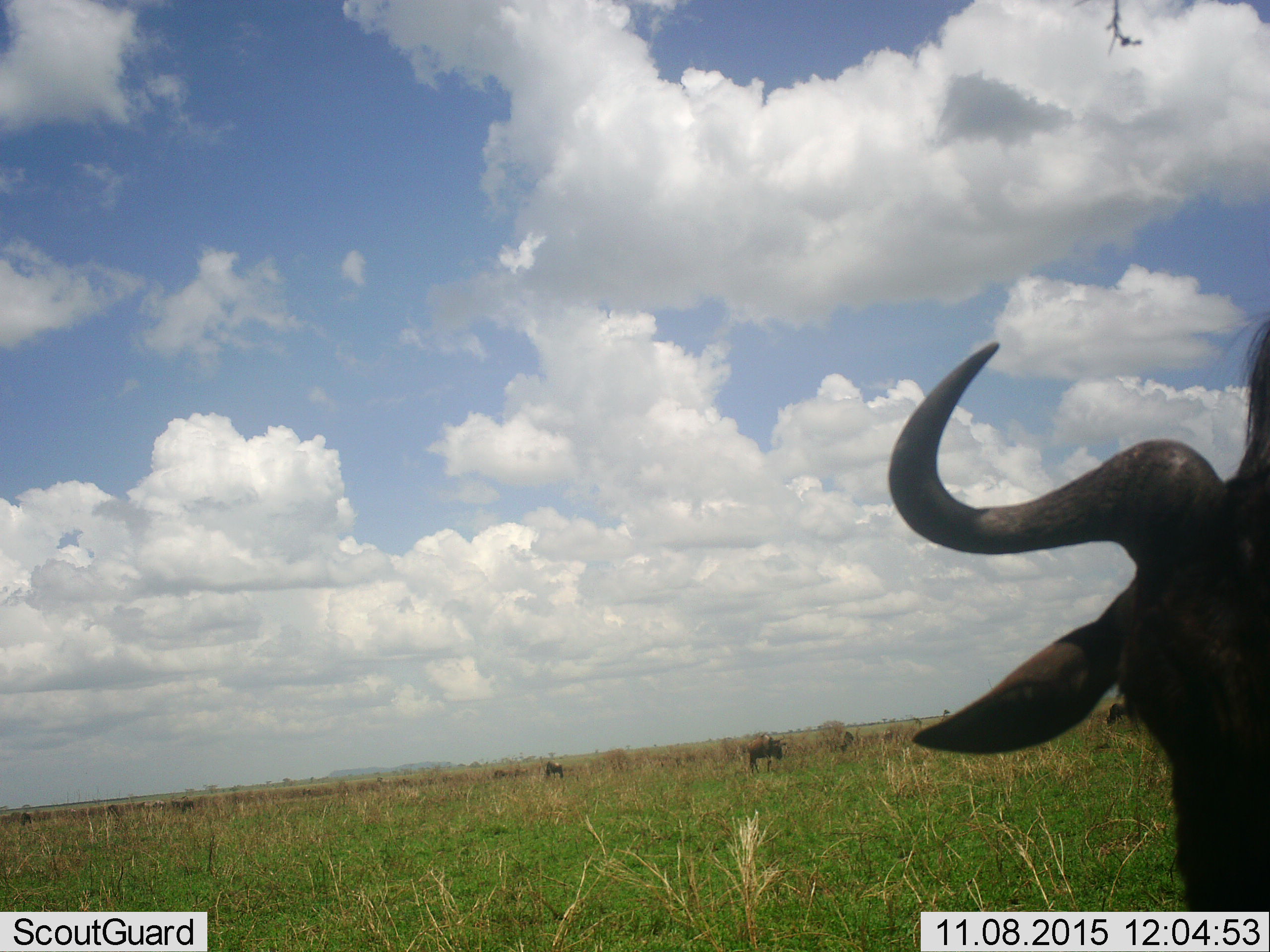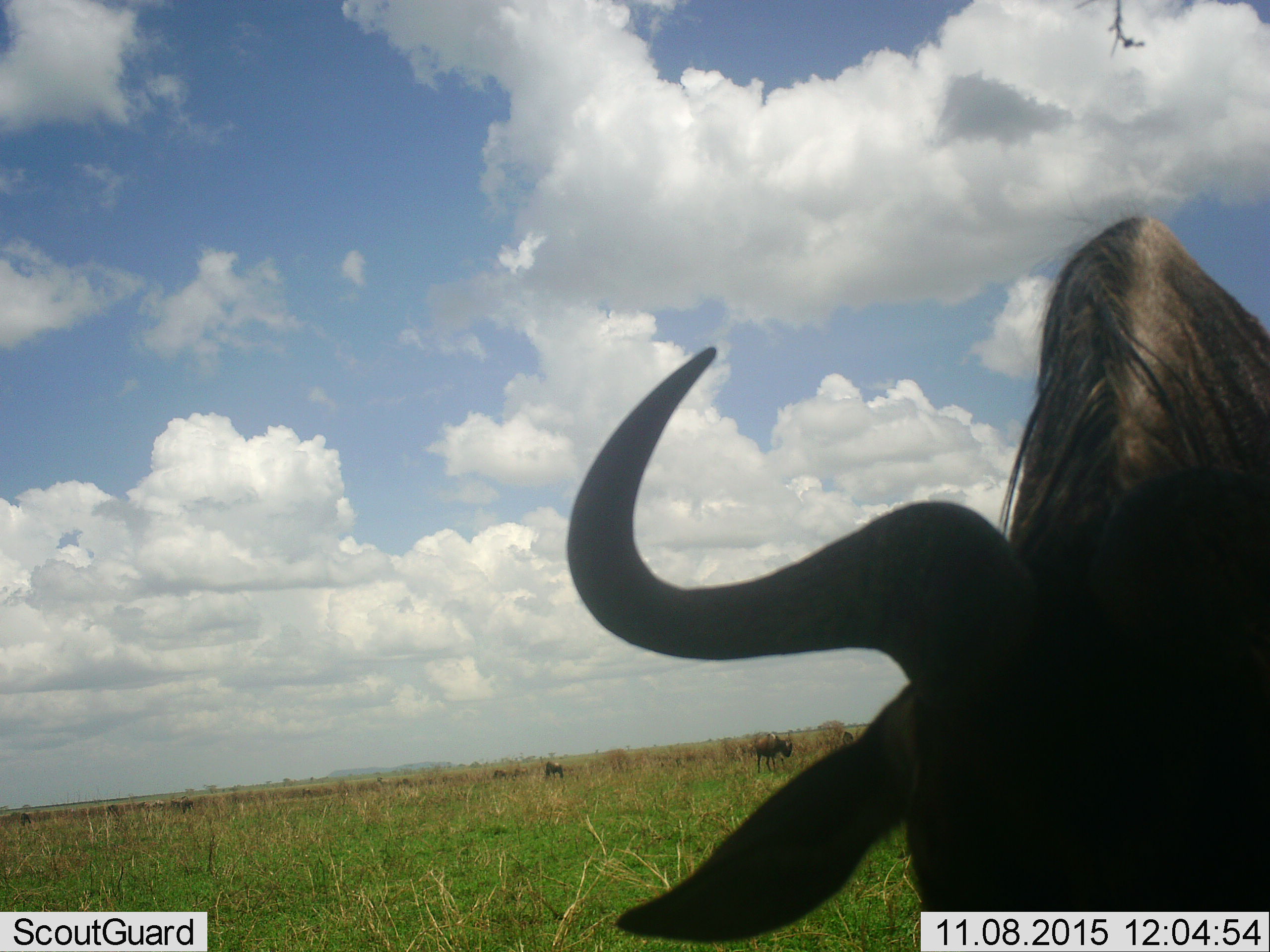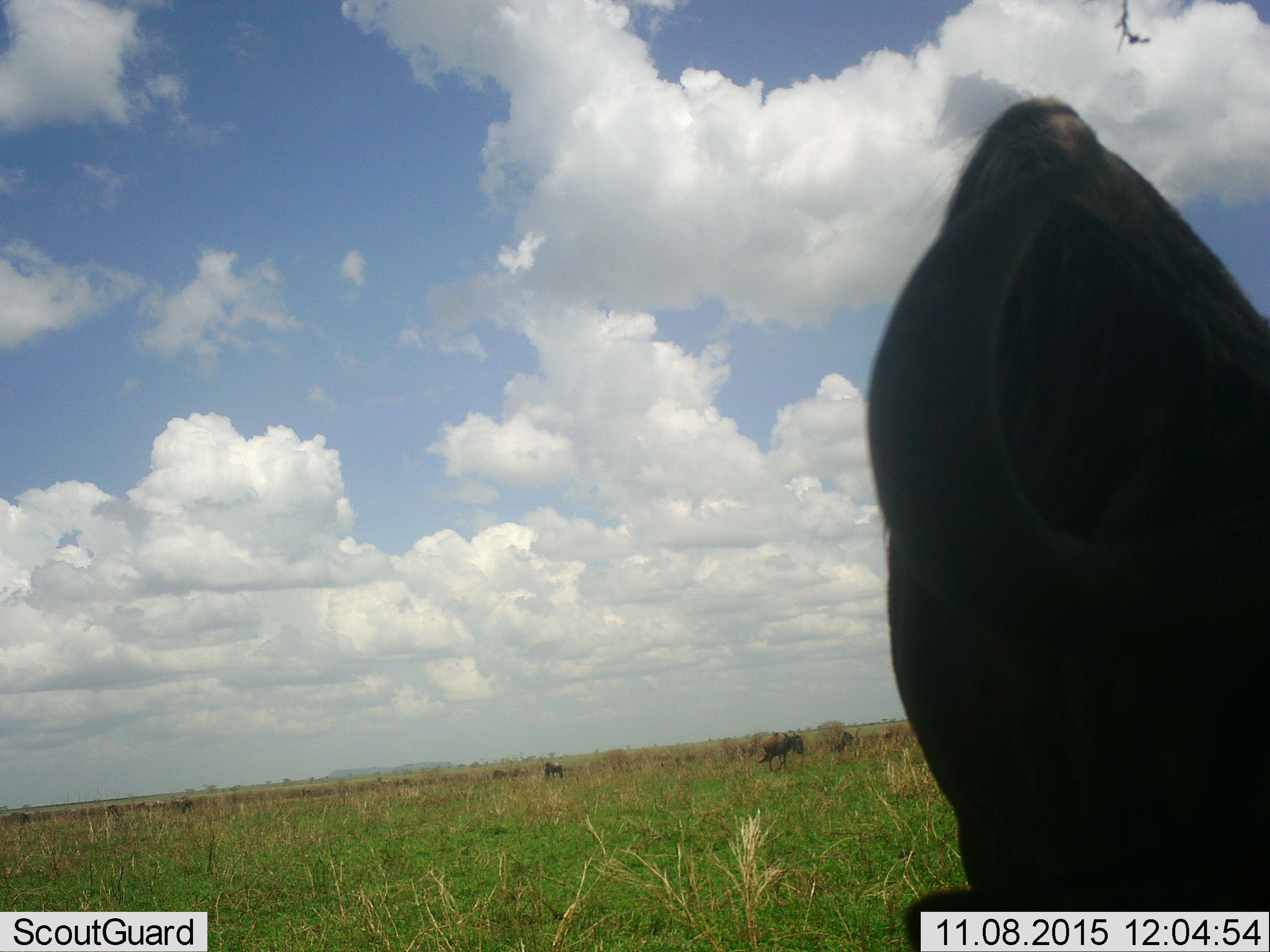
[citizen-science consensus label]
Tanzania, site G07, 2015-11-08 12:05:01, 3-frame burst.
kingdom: Animalia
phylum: Chordata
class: Mammalia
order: Artiodactyla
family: Bovidae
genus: Connochaetes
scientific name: Connochaetes taurinus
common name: blue wildebeest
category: wildebeest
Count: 7.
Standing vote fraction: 75%.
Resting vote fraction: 0%.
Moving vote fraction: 38%.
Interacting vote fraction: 25%.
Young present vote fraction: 0%.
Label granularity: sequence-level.